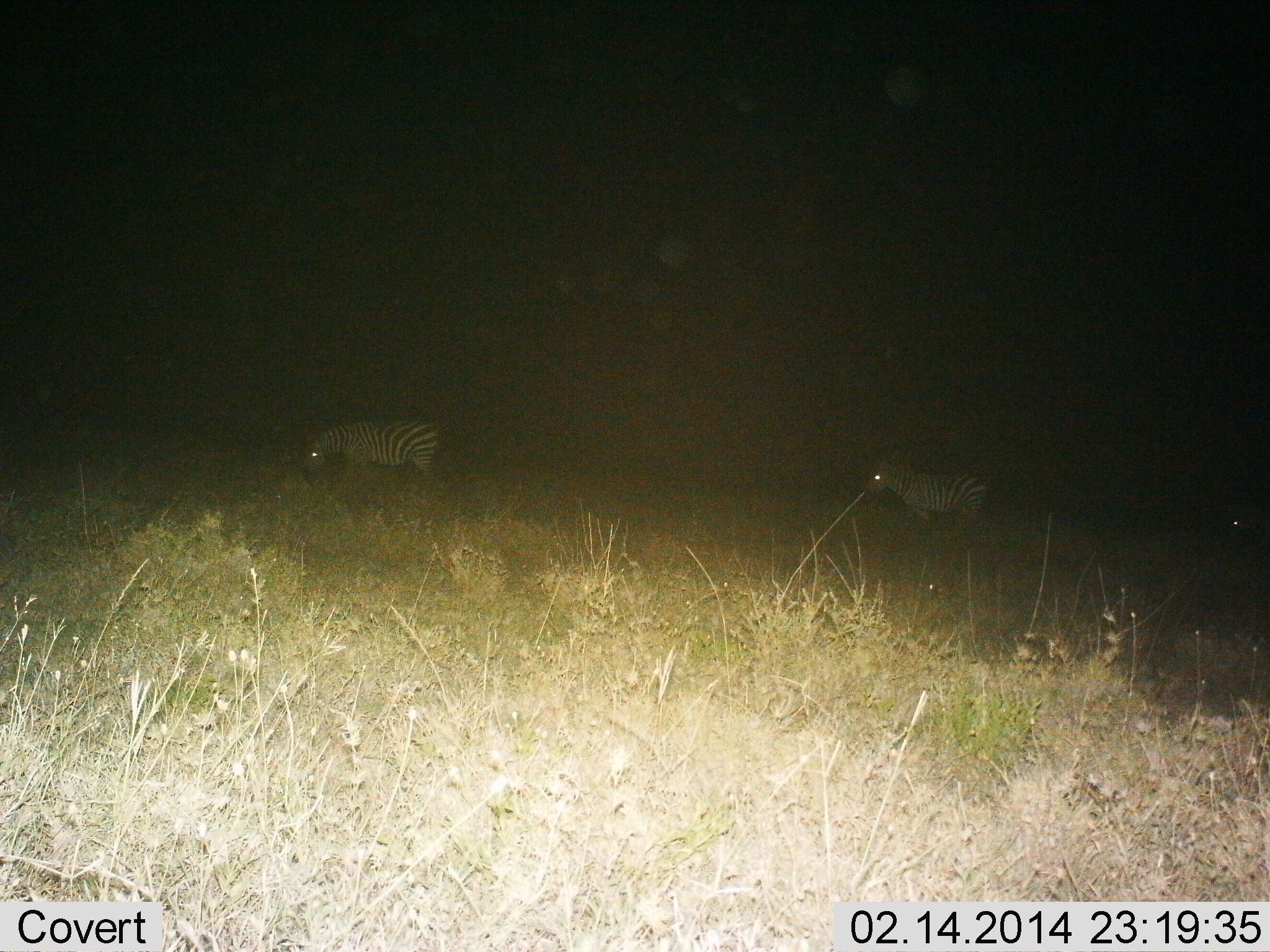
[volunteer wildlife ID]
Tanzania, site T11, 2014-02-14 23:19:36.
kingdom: Animalia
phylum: Chordata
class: Mammalia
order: Perissodactyla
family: Equidae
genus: Equus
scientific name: Equus quagga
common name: plains zebra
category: zebra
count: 3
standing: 30%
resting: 0%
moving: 50%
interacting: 0%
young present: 10%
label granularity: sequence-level